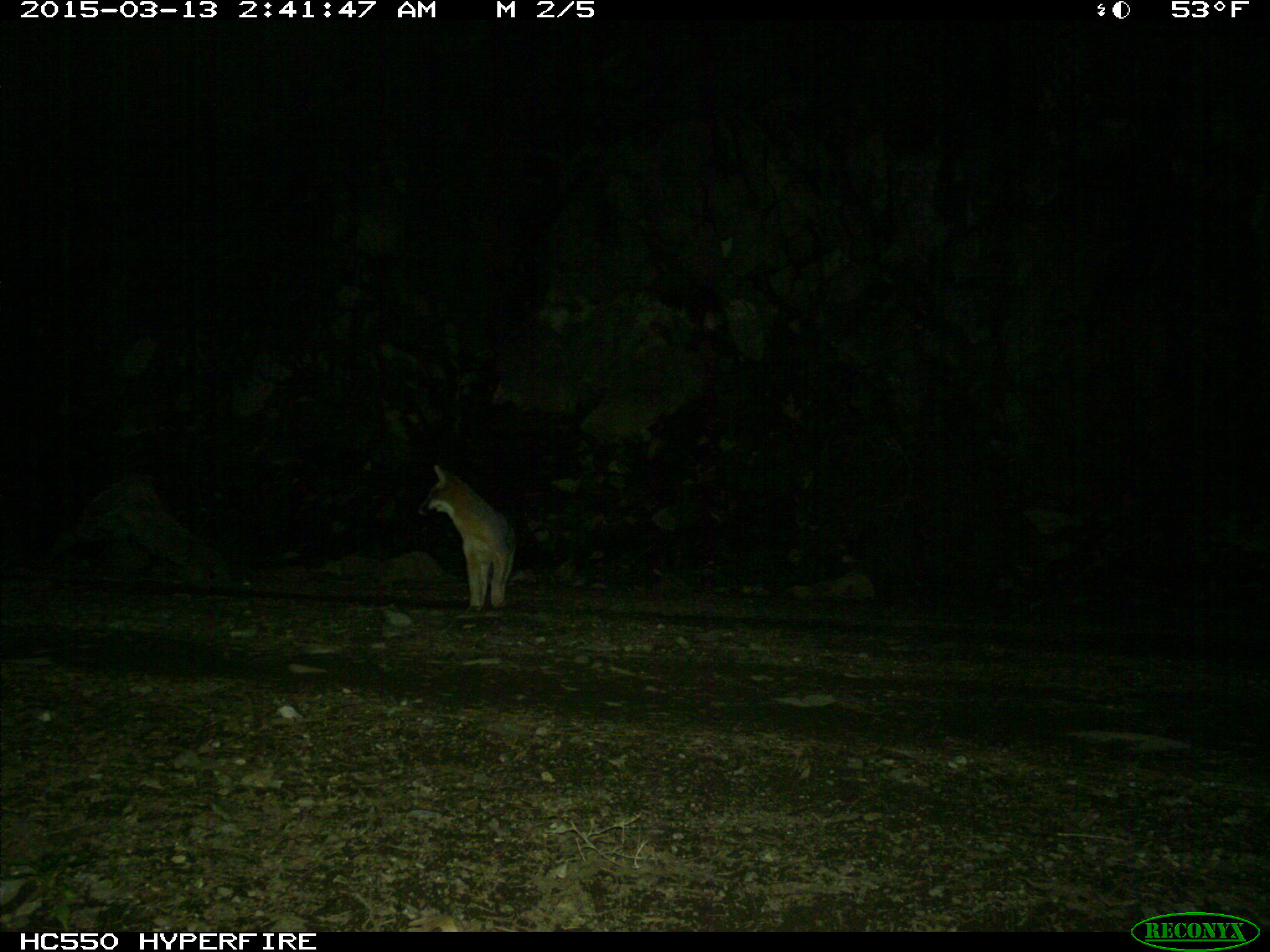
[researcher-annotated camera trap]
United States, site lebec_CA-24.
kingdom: Animalia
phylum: Chordata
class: Mammalia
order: Carnivora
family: Canidae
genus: Urocyon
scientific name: Urocyon cinereoargenteus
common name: gray fox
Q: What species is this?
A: Urocyon cinereoargenteus (gray fox).